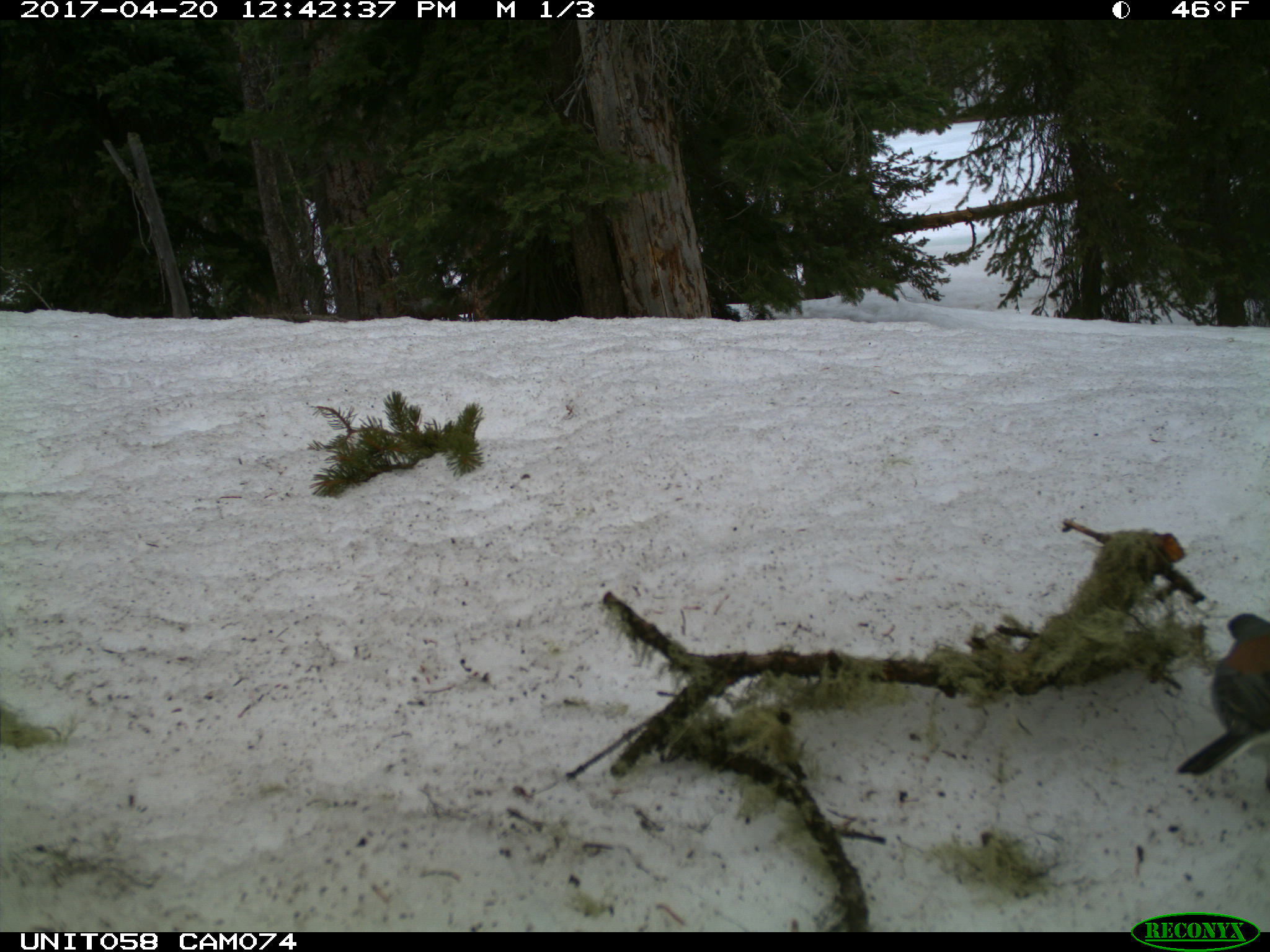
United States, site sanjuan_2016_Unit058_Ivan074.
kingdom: Animalia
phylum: Chordata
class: Aves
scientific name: Aves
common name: birds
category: unidentified bird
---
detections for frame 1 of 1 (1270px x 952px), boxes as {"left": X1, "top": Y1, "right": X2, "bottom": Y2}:
animal: {"left": 1177, "top": 612, "right": 1269, "bottom": 777}